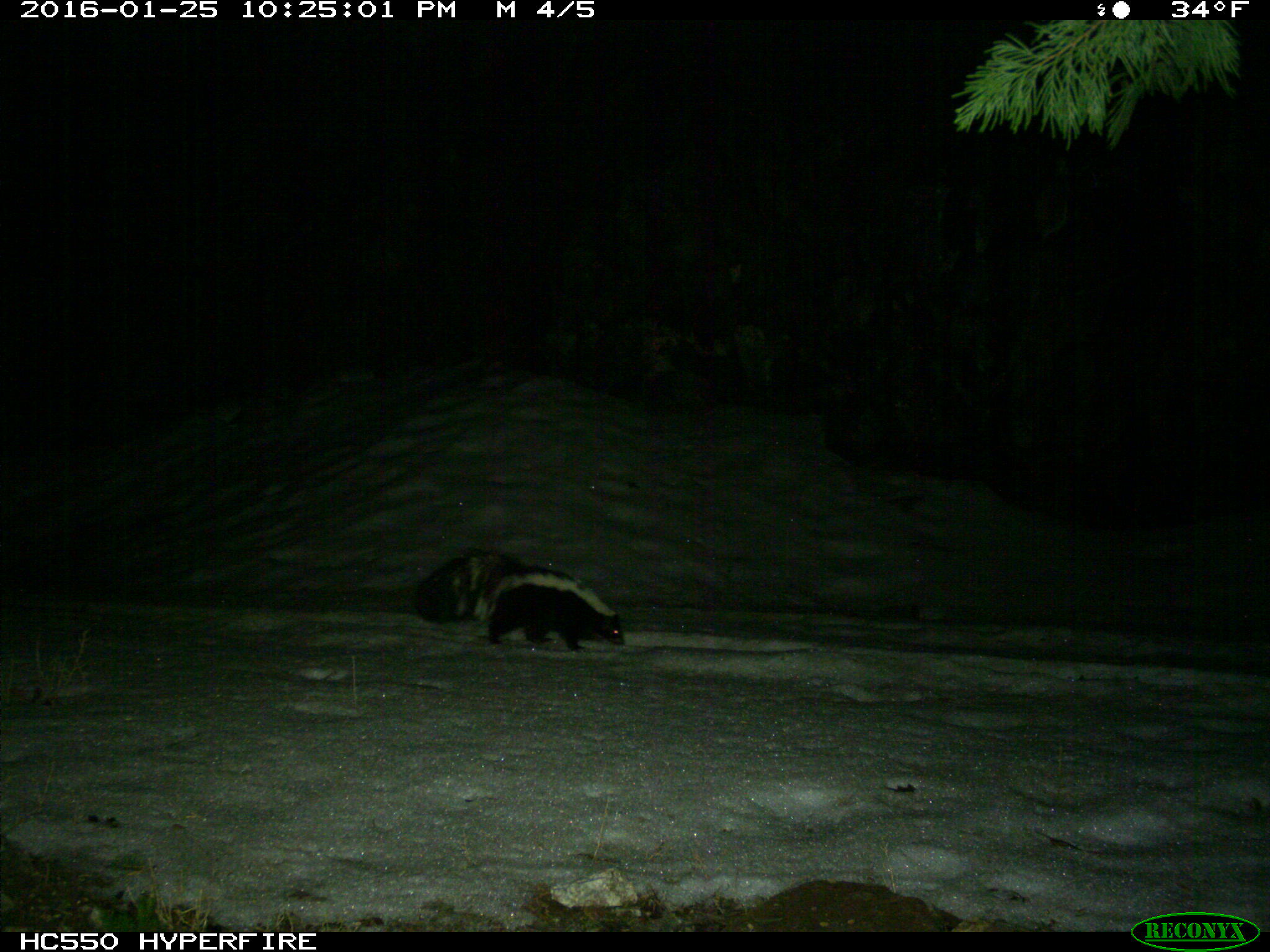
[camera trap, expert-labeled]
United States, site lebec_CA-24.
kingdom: Animalia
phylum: Chordata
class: Mammalia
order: Carnivora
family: Mephitidae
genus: Mephitis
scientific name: Mephitis mephitis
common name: striped skunk